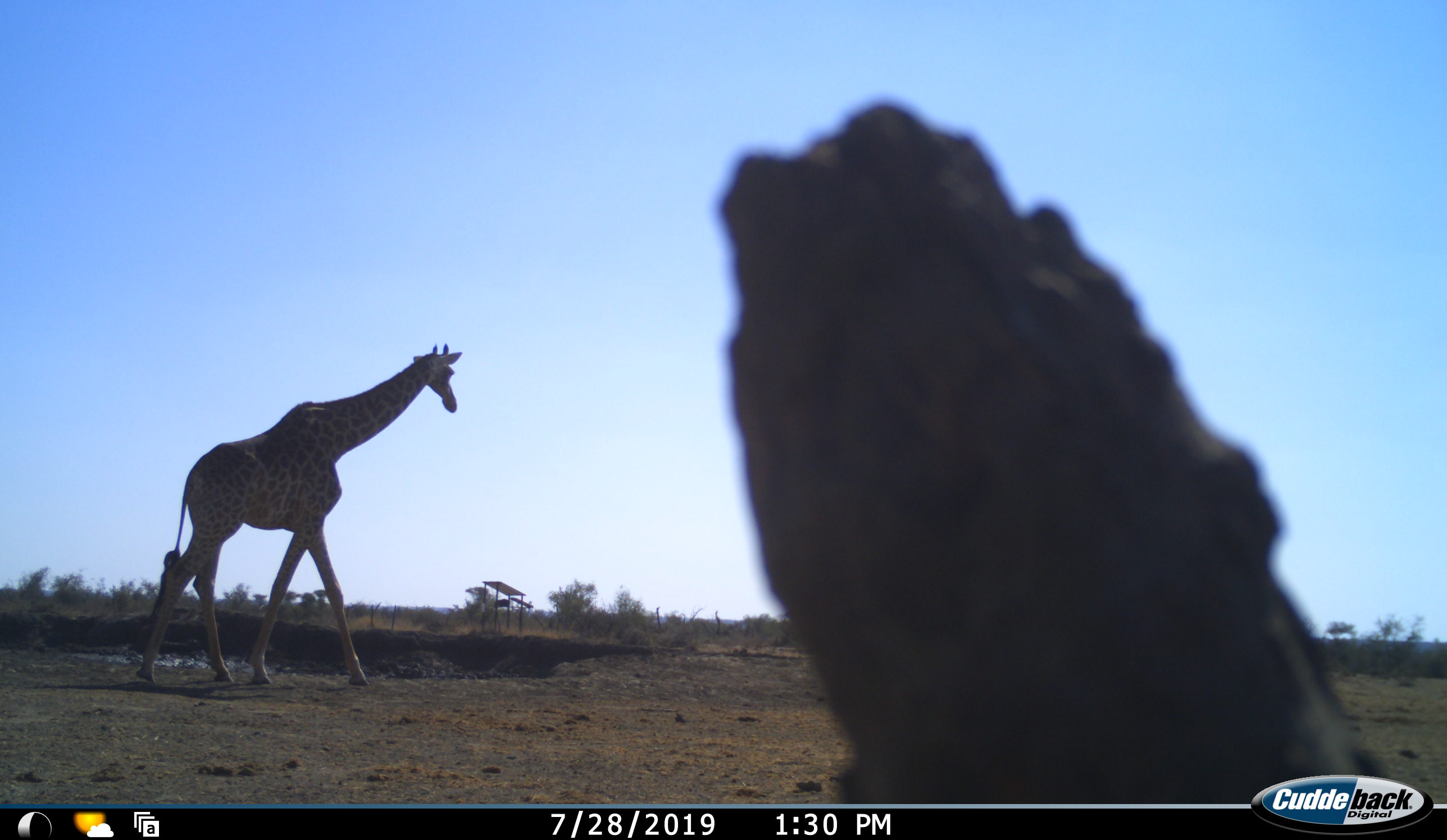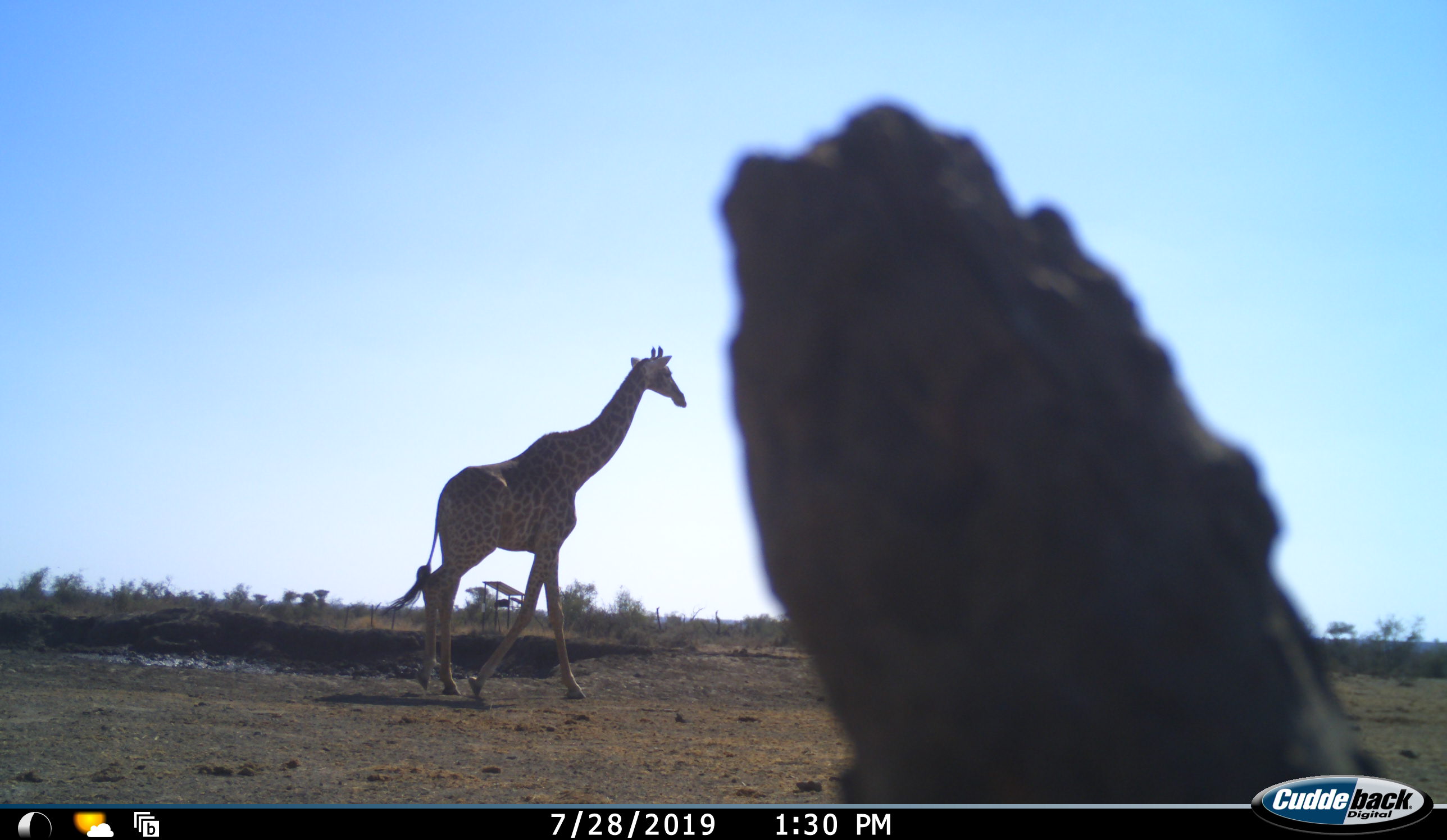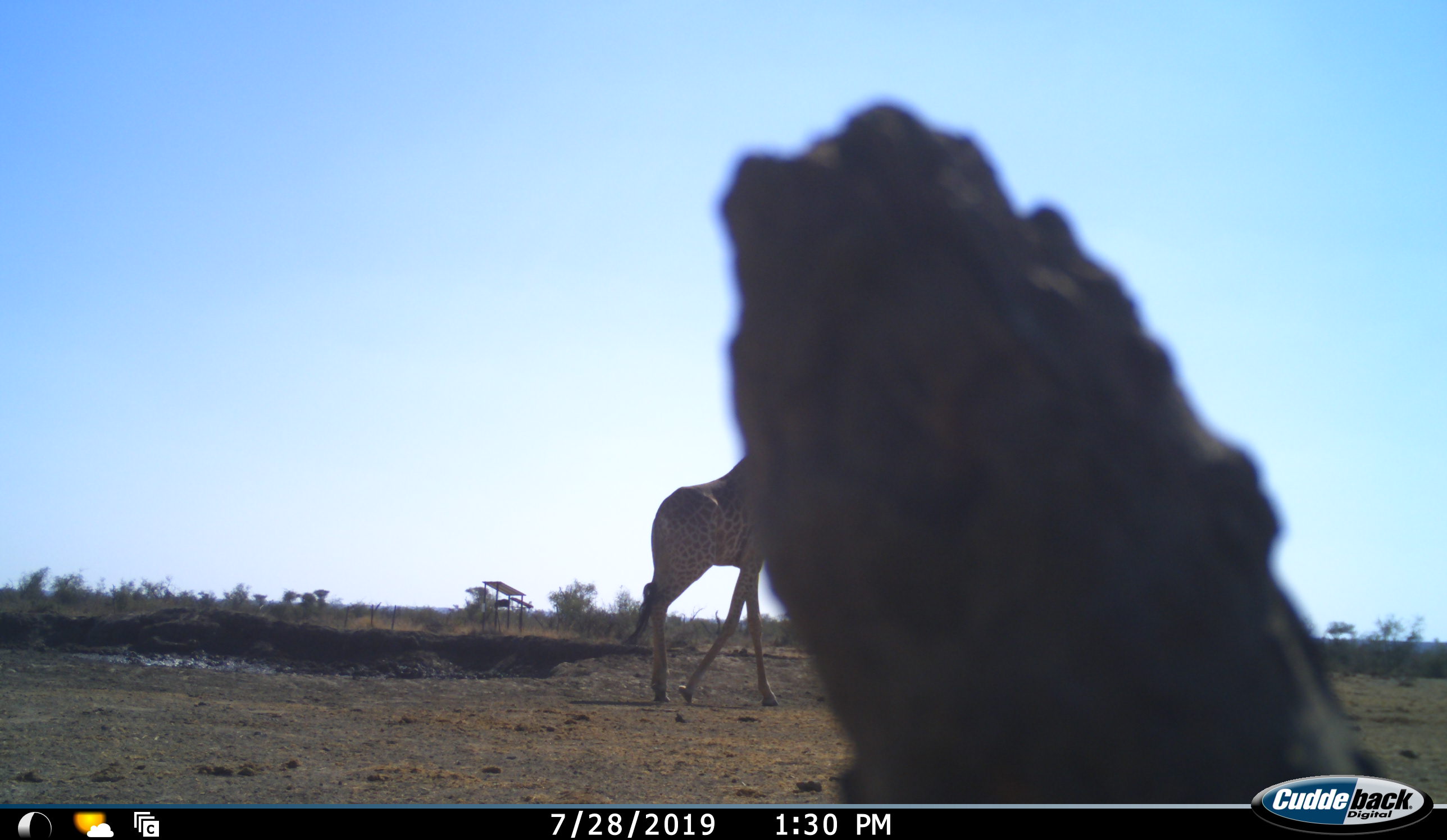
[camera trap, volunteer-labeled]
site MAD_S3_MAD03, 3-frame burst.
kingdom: Animalia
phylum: Chordata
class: Mammalia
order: Artiodactyla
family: Giraffidae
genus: Giraffa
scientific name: Giraffa camelopardalis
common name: giraffe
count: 1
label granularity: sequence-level